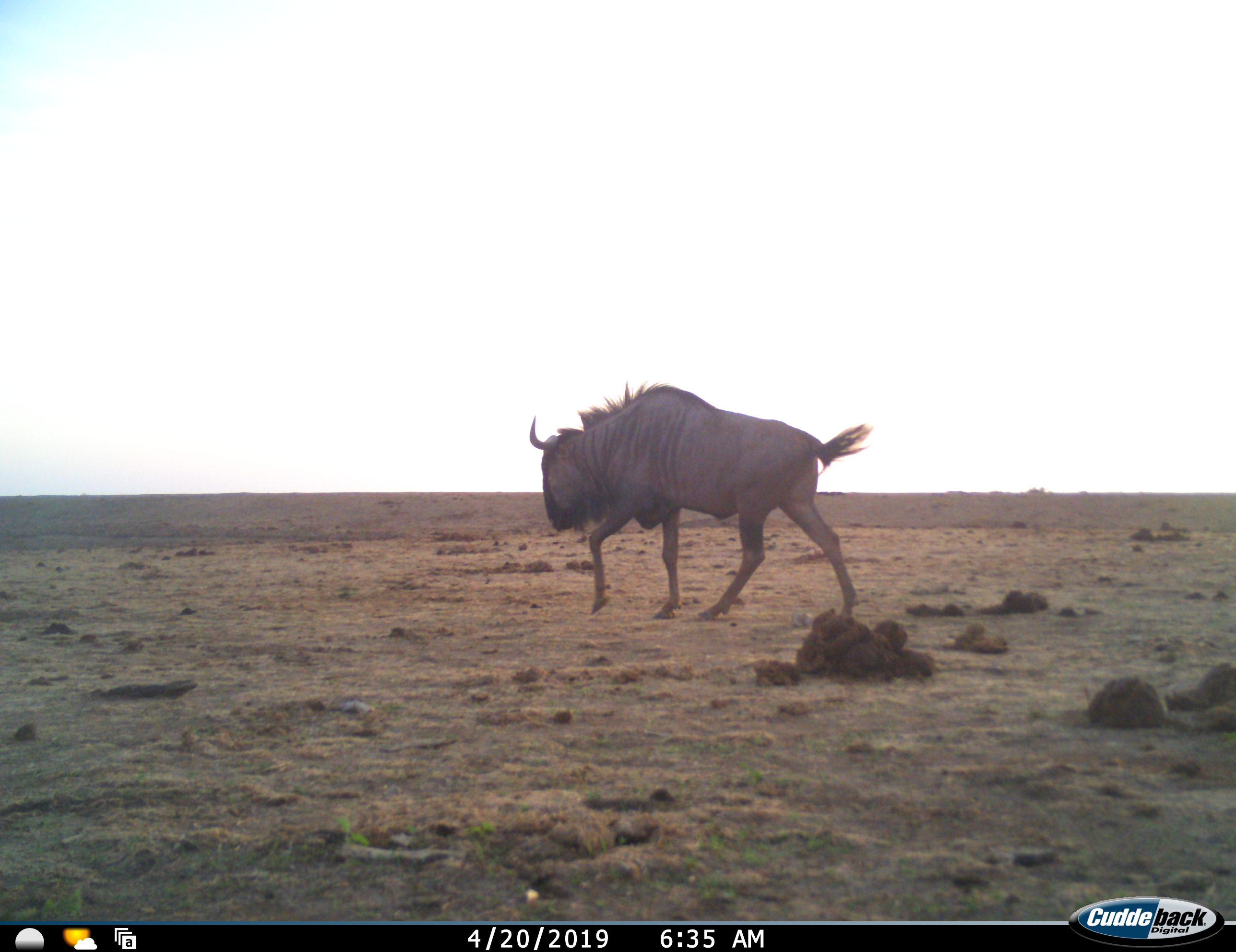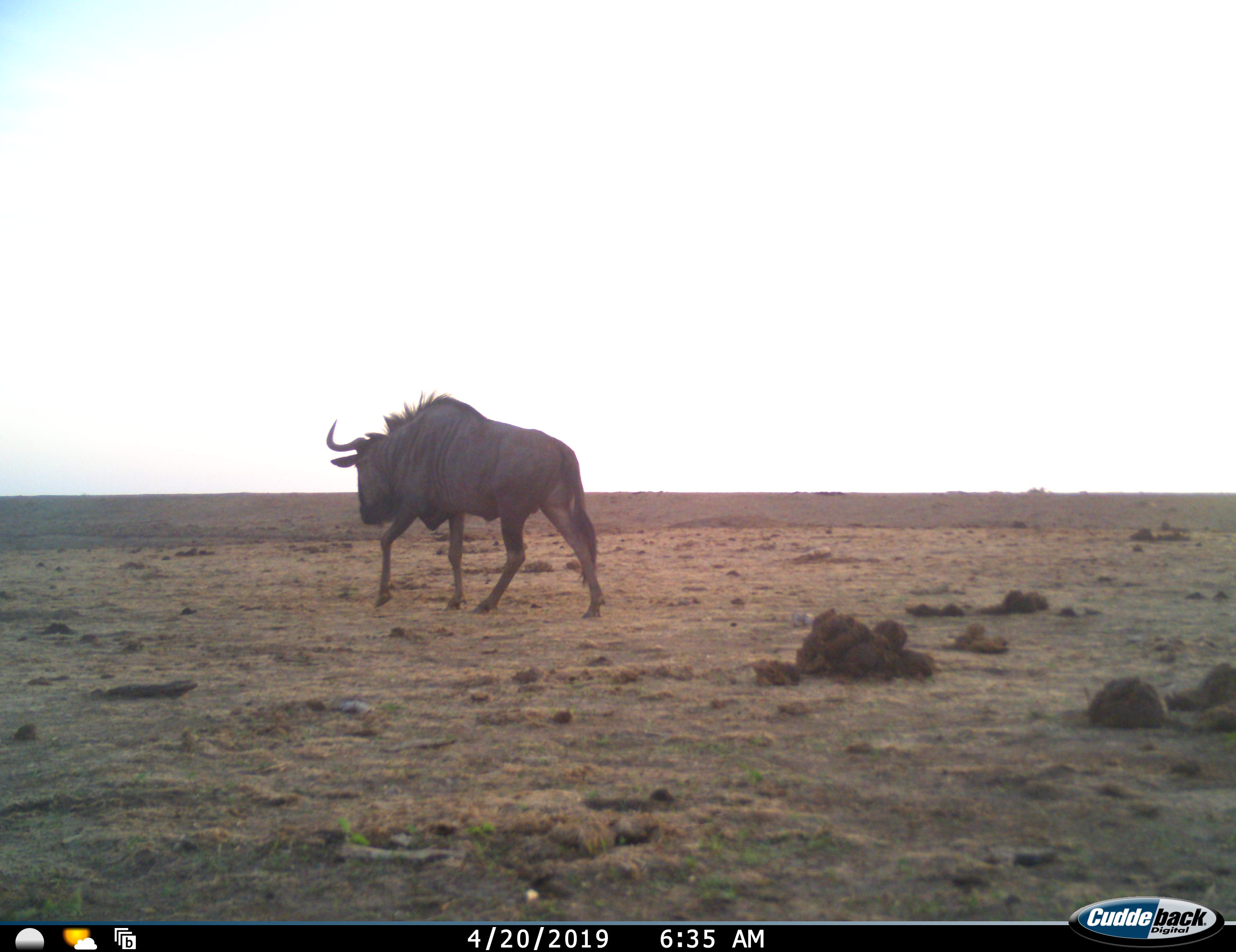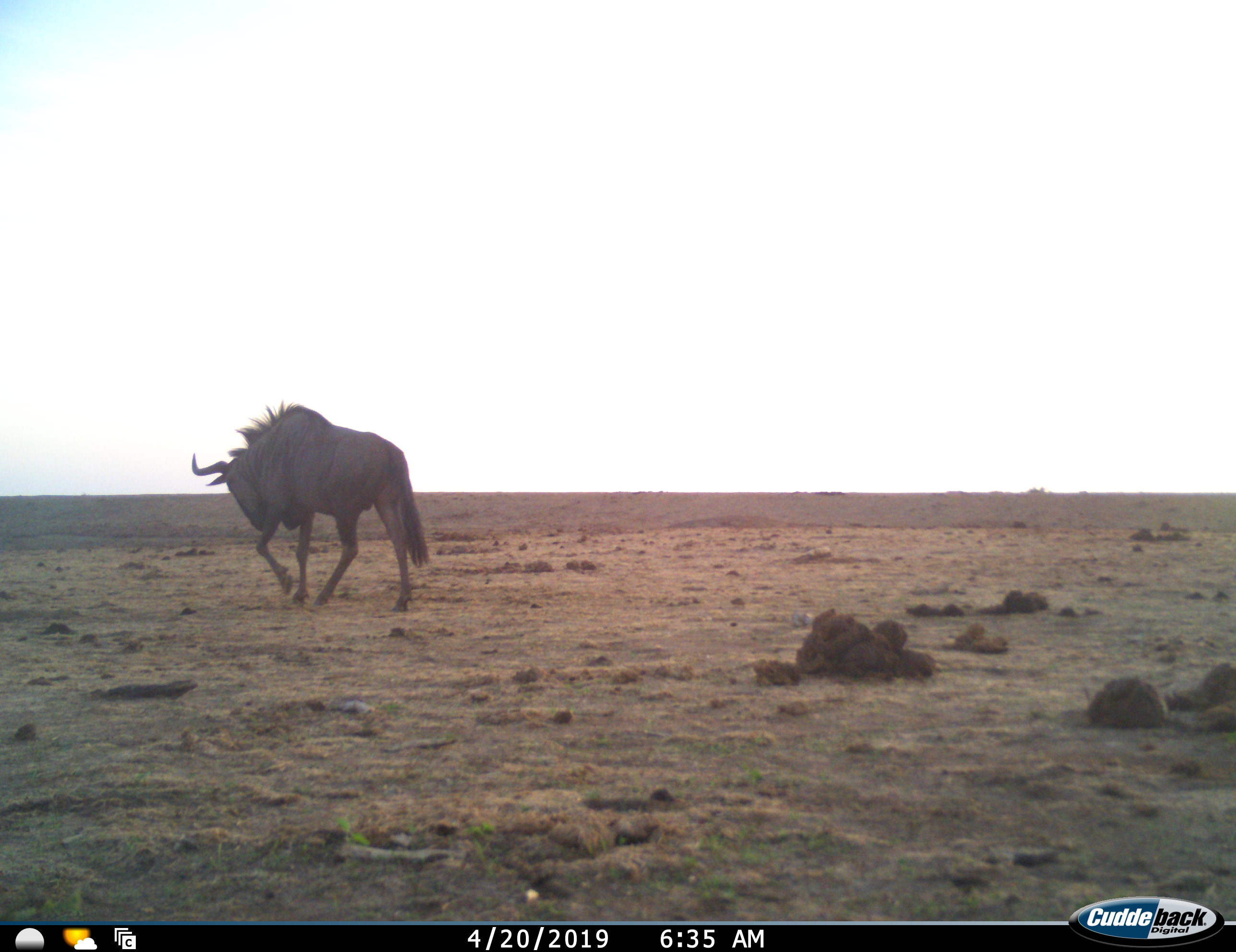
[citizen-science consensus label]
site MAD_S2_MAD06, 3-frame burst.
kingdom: Animalia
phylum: Chordata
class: Mammalia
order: Artiodactyla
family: Bovidae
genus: Connochaetes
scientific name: Connochaetes taurinus taurinus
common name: blue wildebeest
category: wildebeestblue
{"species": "wildebeestblue (blue wildebeest) (Connochaetes taurinus taurinus)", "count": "1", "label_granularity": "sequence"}